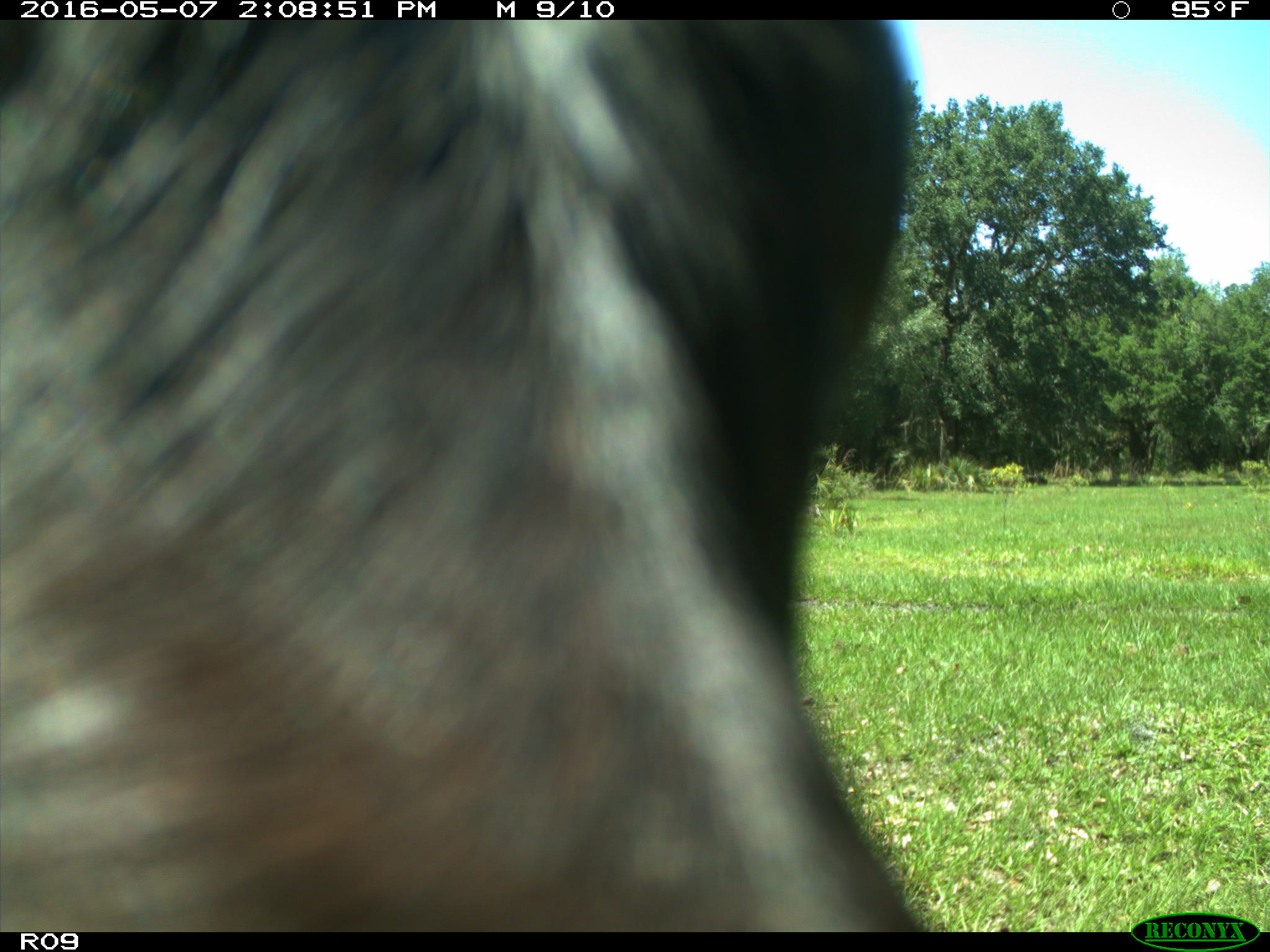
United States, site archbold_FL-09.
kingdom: Animalia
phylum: Chordata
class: Mammalia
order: Artiodactyla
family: Bovidae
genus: Bos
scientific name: Bos taurus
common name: domestic cow